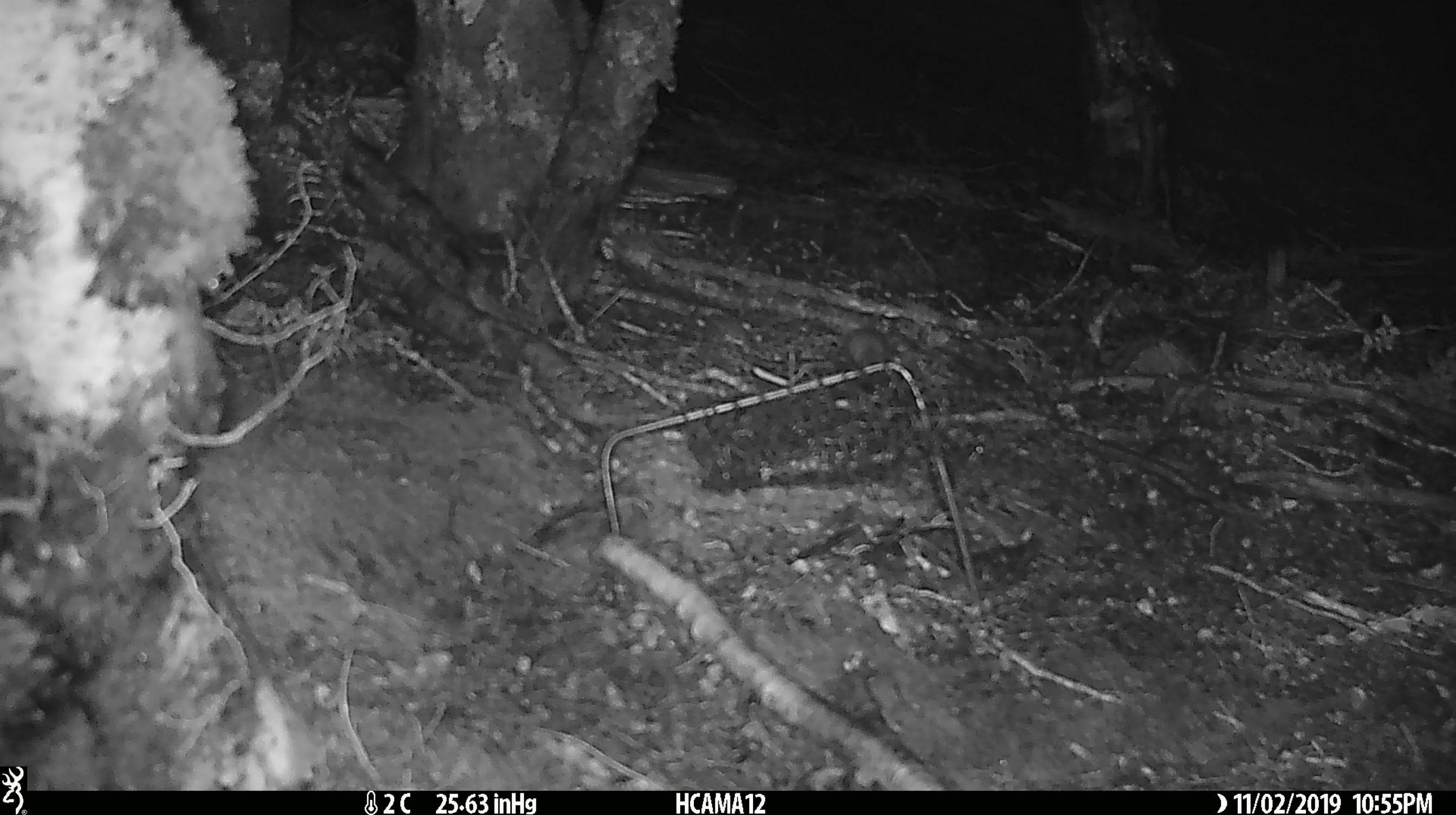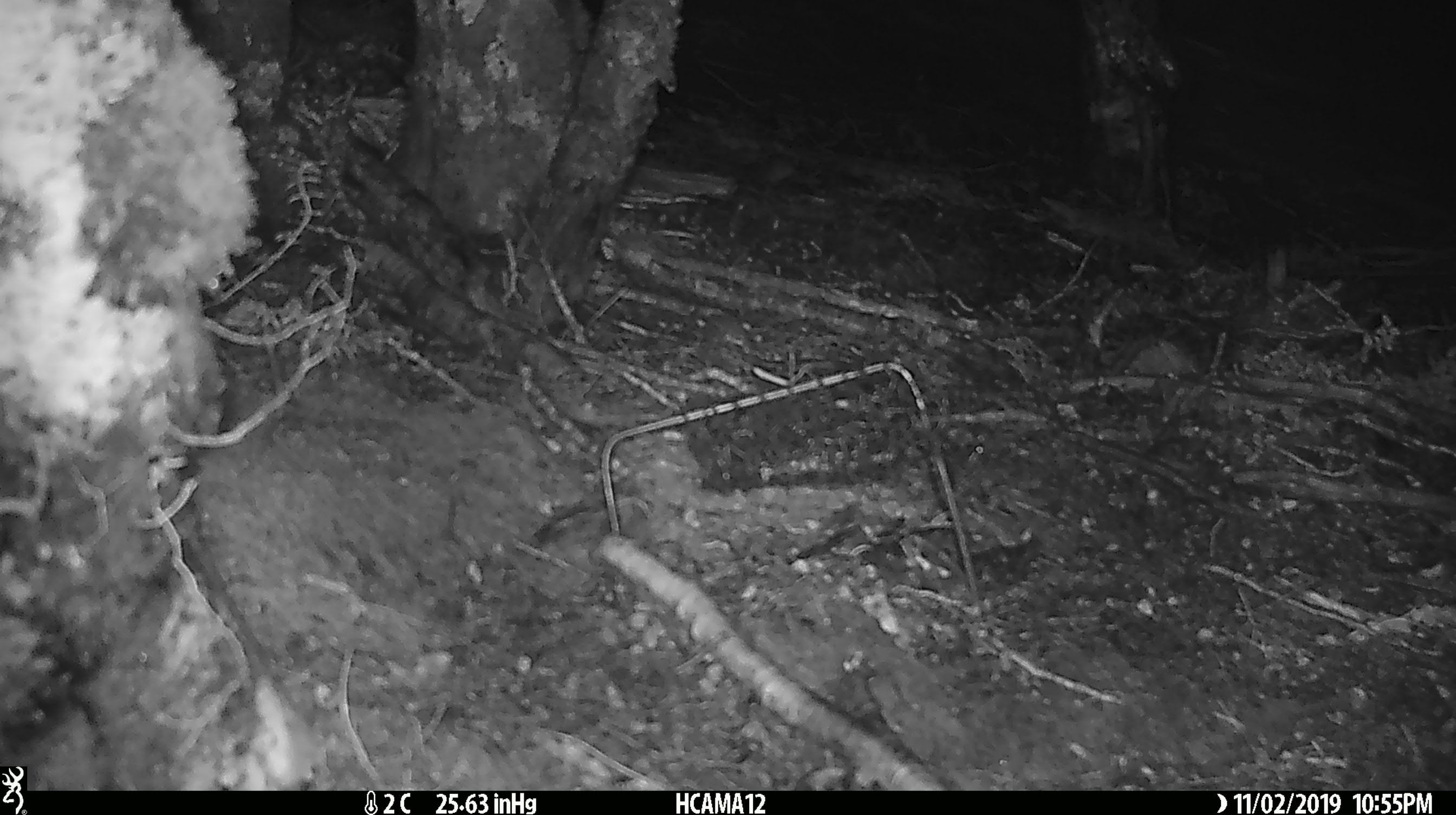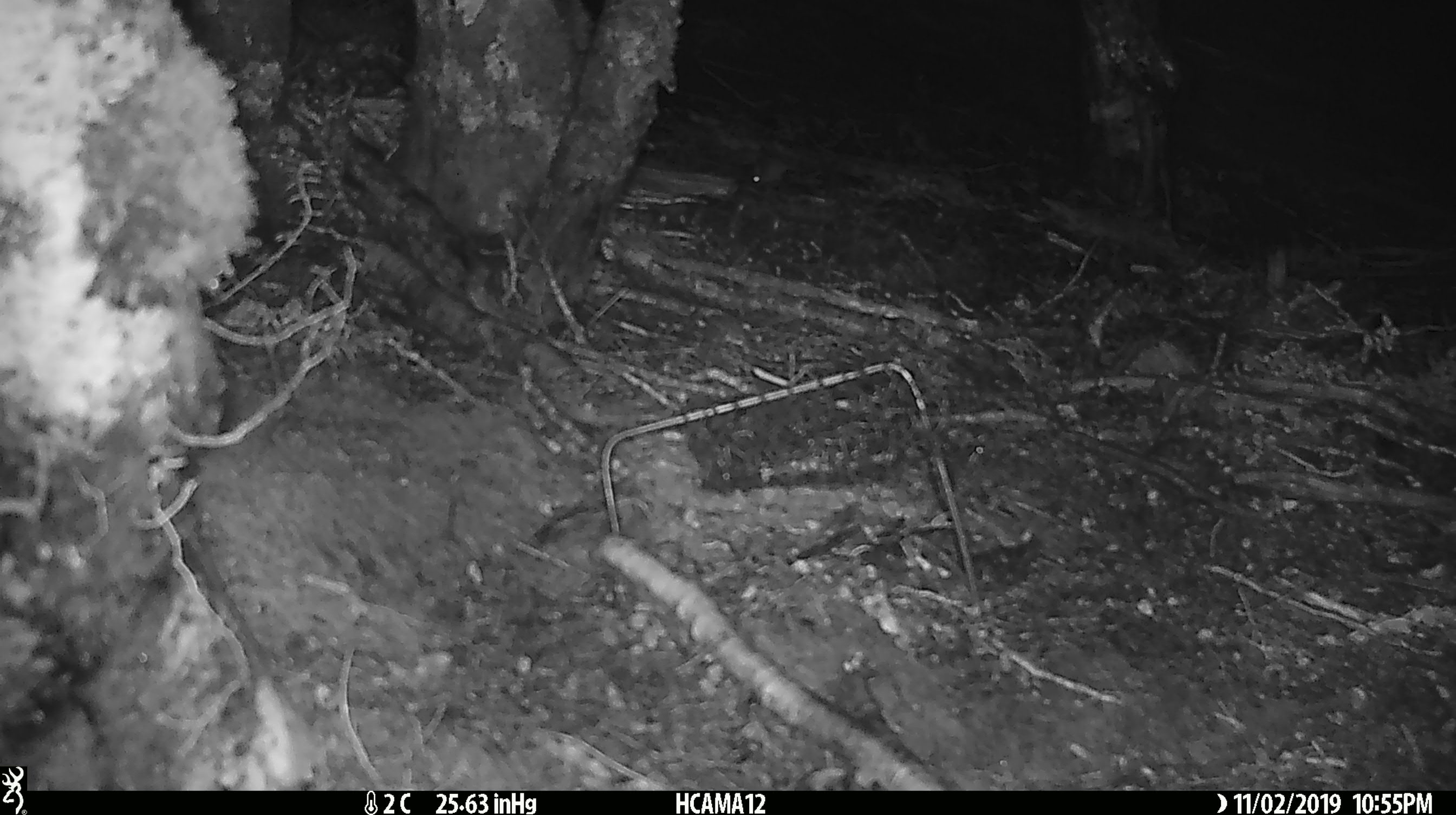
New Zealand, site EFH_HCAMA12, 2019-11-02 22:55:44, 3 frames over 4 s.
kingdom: Animalia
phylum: Chordata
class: Mammalia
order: Rodentia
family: Muridae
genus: Mus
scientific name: Mus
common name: mouse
Mouse (Mus).